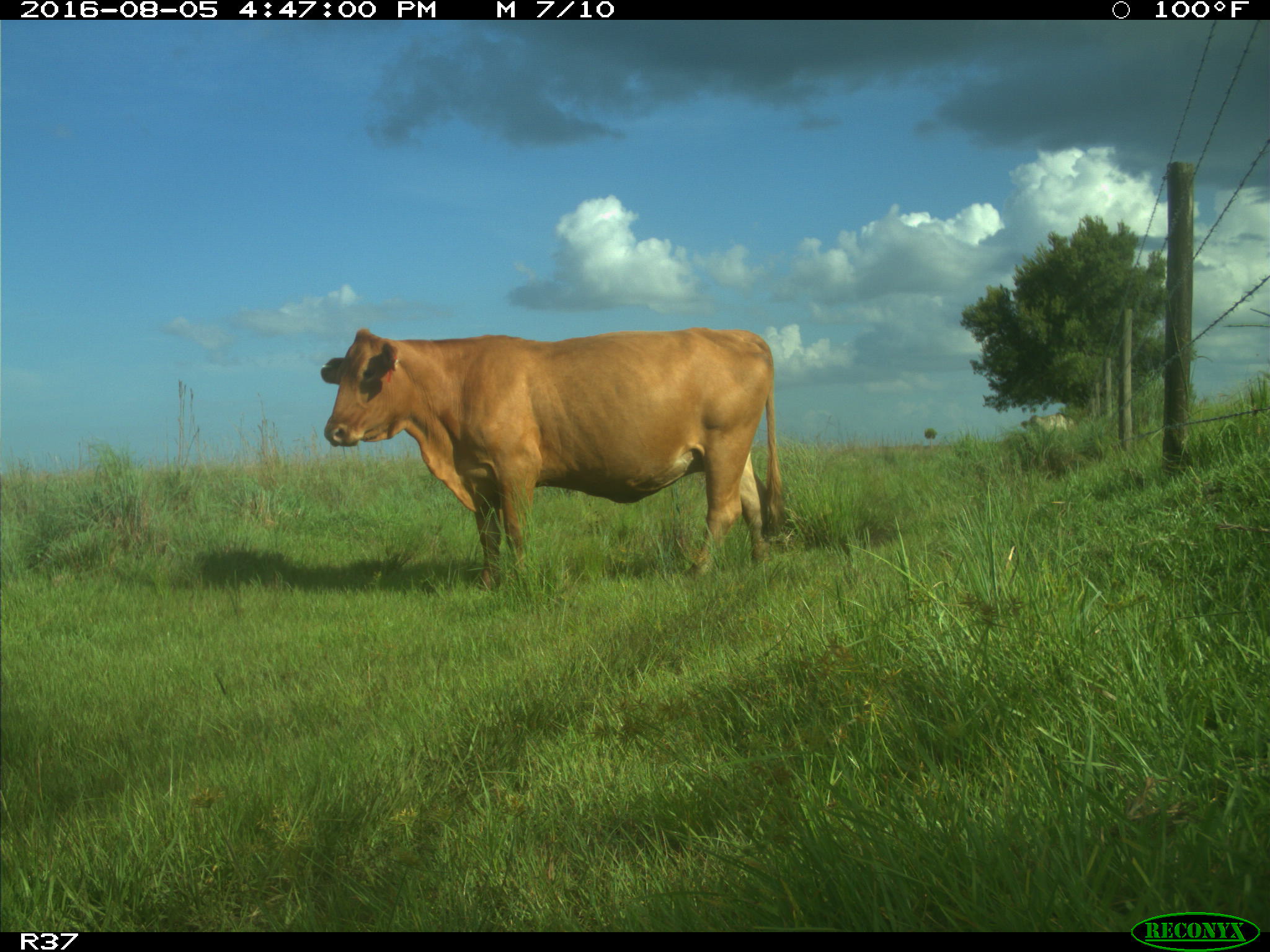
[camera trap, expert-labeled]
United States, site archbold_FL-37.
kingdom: Animalia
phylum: Chordata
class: Mammalia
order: Artiodactyla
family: Bovidae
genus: Bos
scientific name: Bos taurus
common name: domestic cow